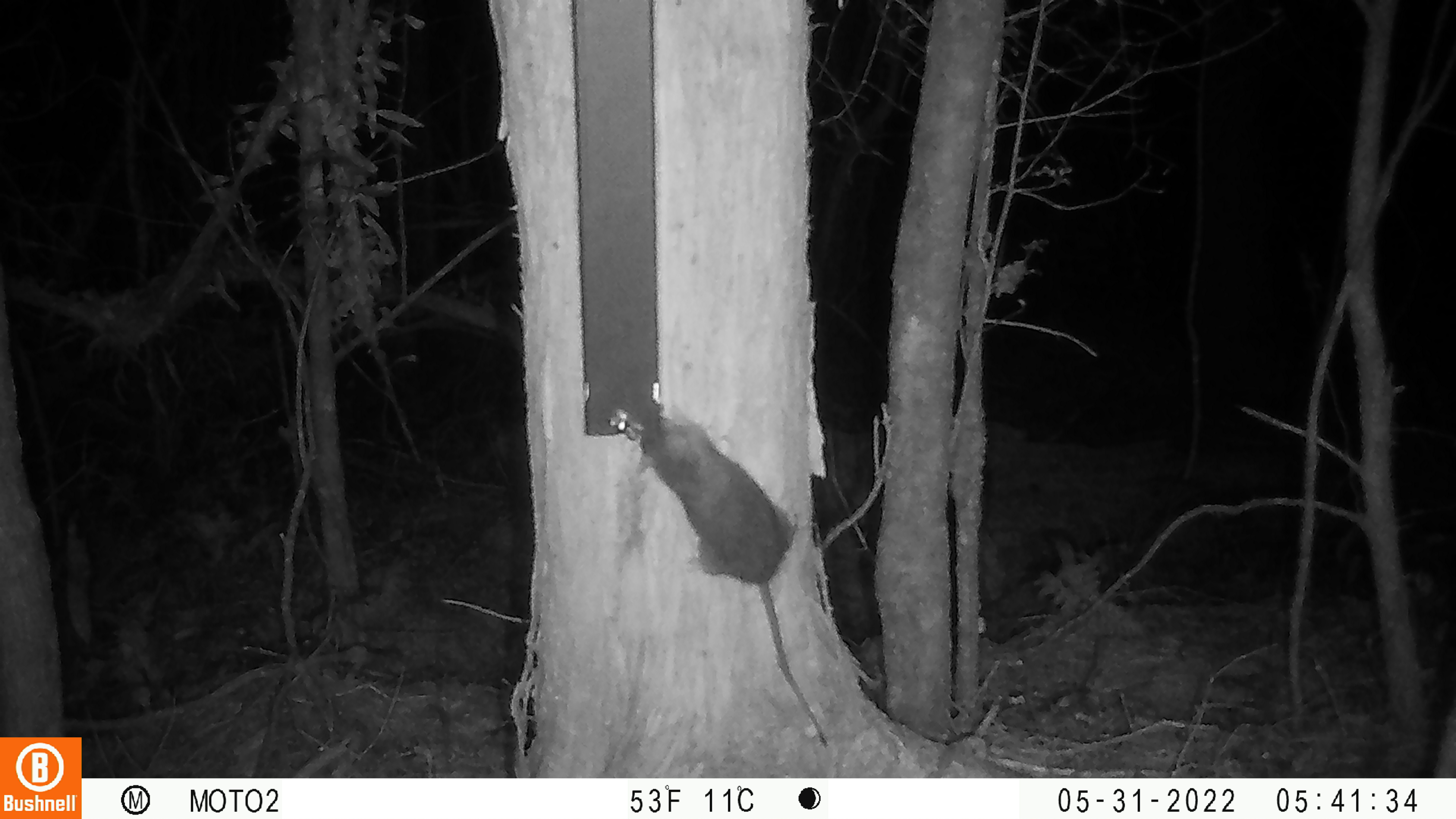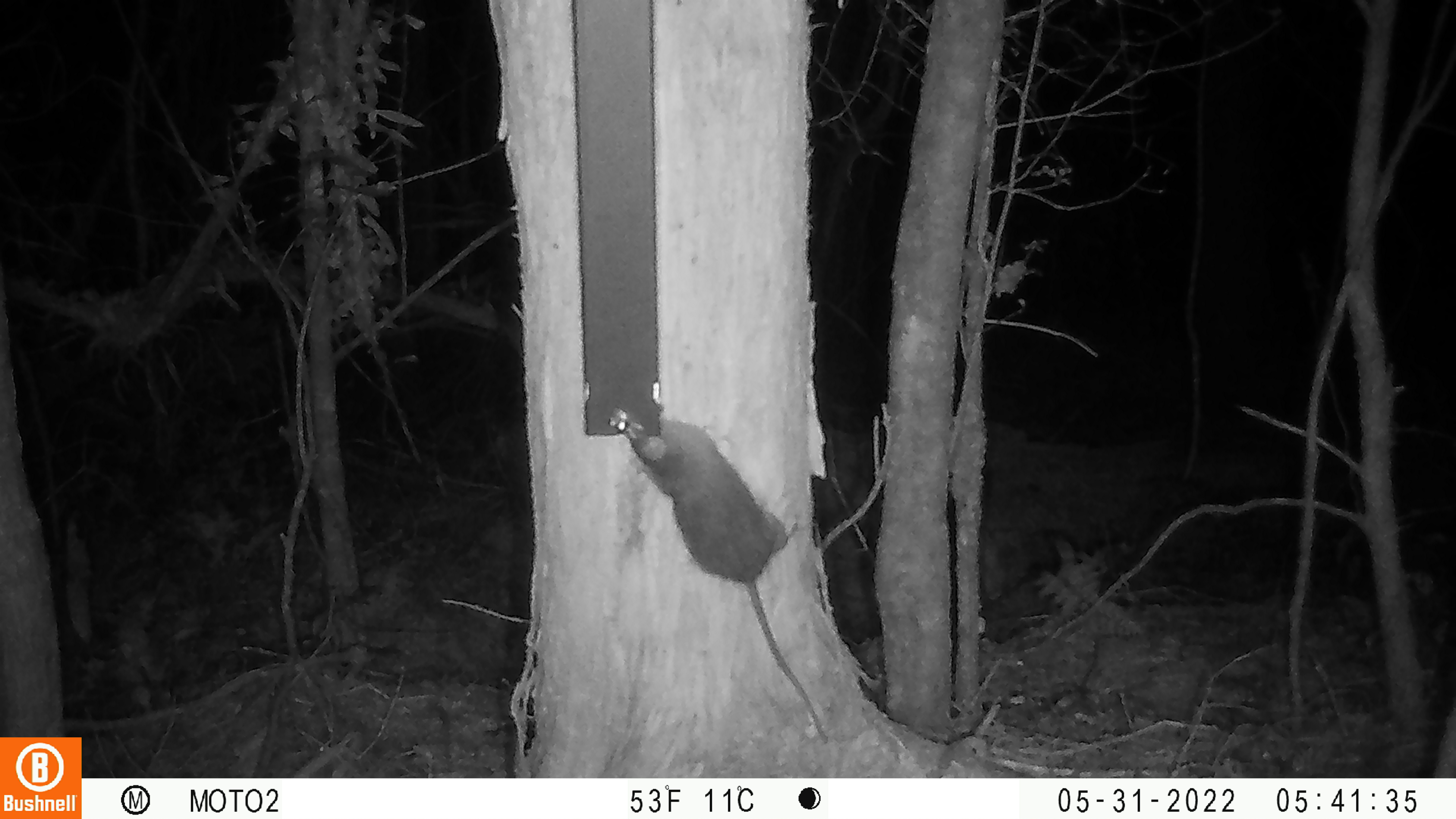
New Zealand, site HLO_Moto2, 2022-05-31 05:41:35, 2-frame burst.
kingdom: Animalia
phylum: Chordata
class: Mammalia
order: Rodentia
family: Muridae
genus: Rattus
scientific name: Rattus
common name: rat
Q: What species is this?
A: Rat (Rattus).